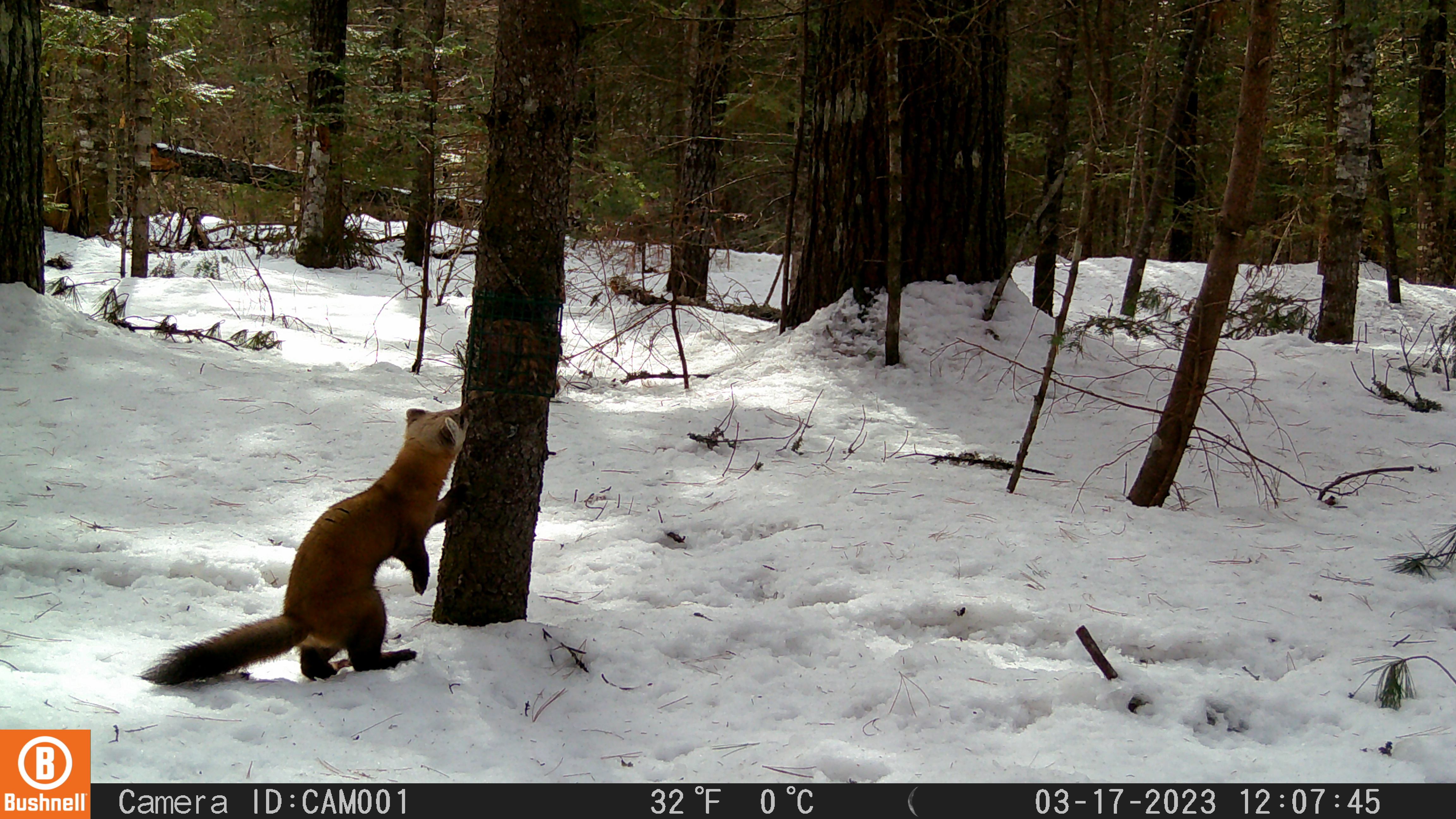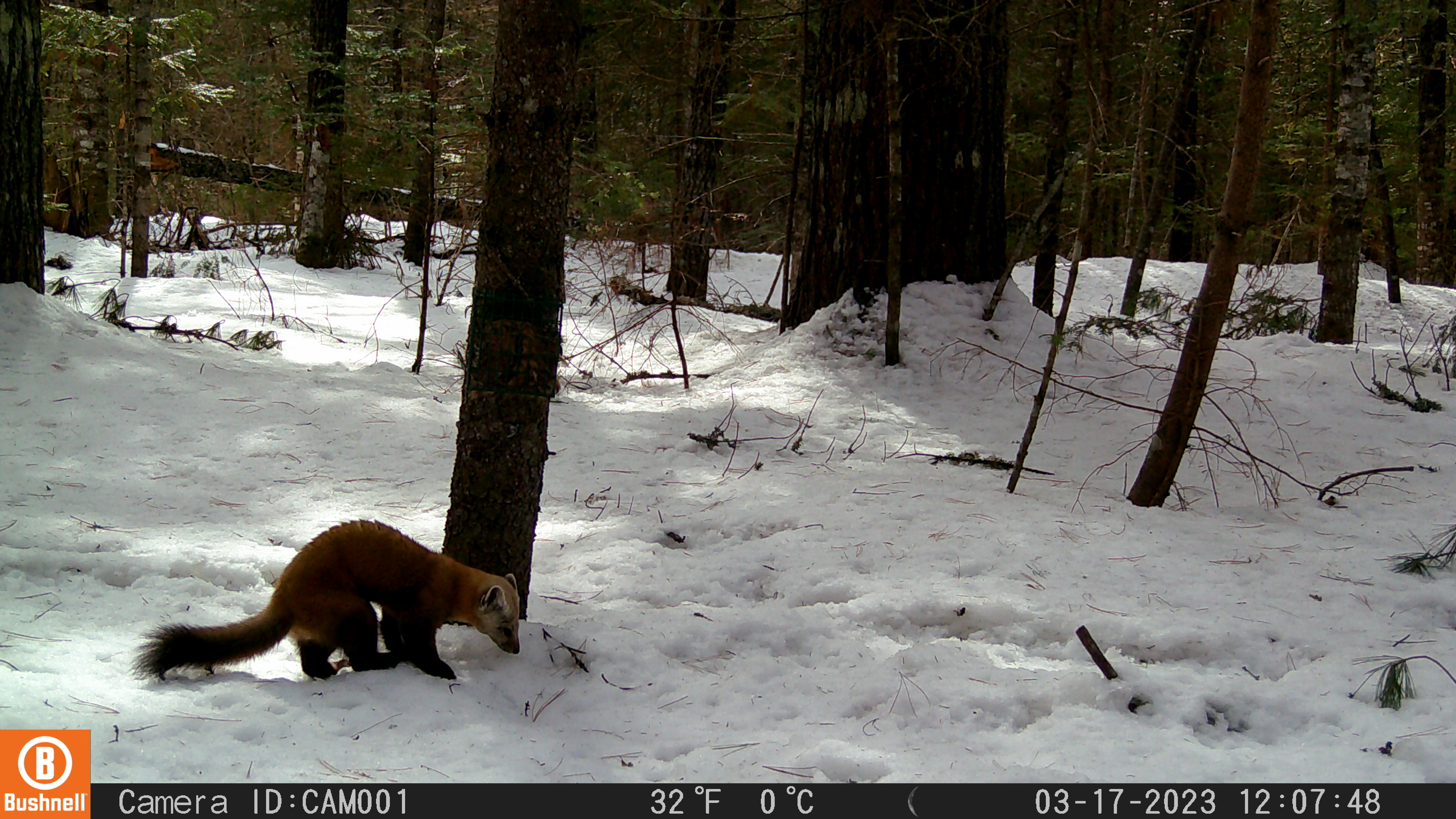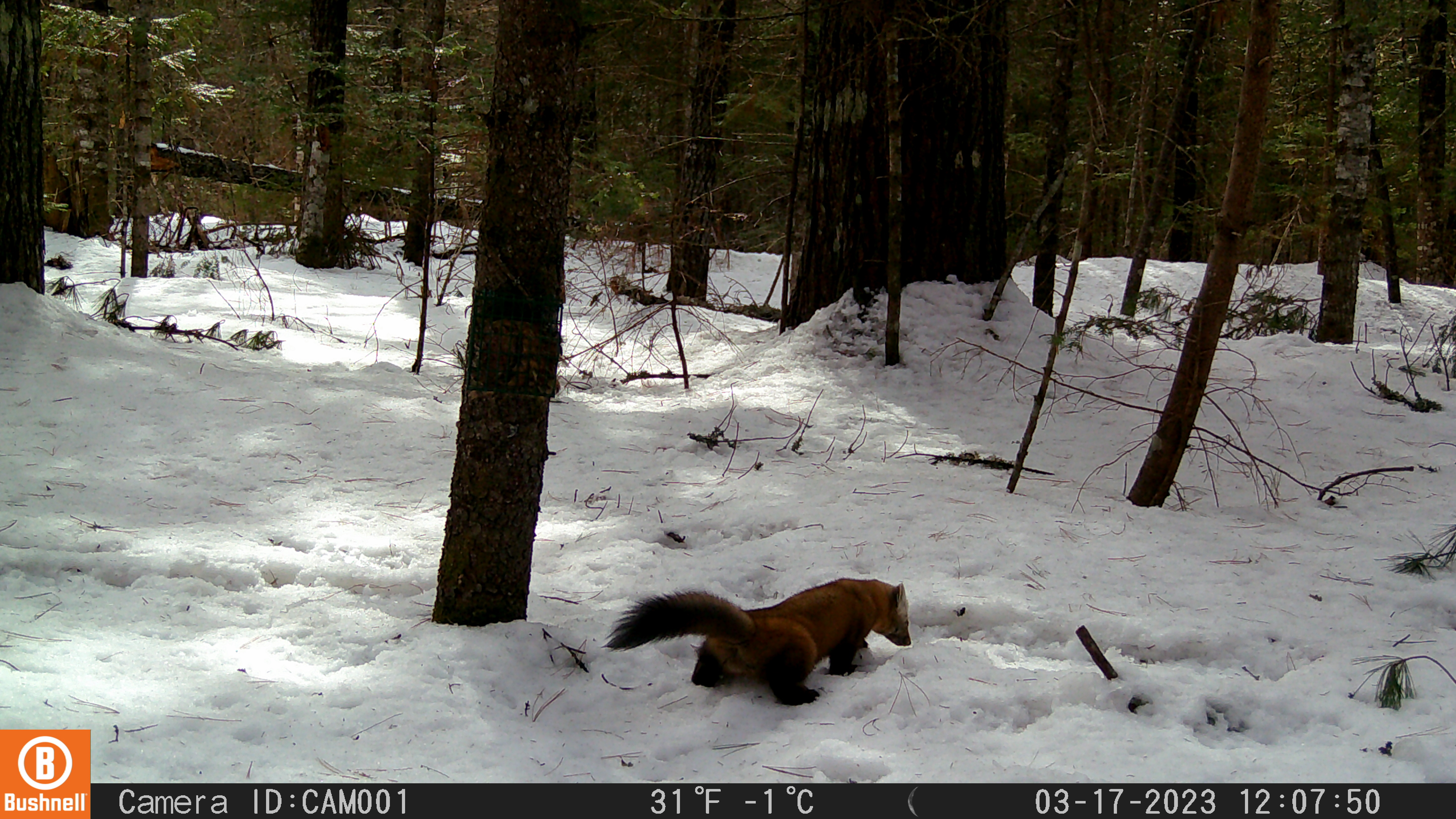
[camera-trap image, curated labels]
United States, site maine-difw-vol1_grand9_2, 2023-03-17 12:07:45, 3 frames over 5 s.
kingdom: Animalia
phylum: Chordata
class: Mammalia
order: Carnivora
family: Mustelidae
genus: Martes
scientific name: Martes americana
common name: american marten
American marten (Martes americana).